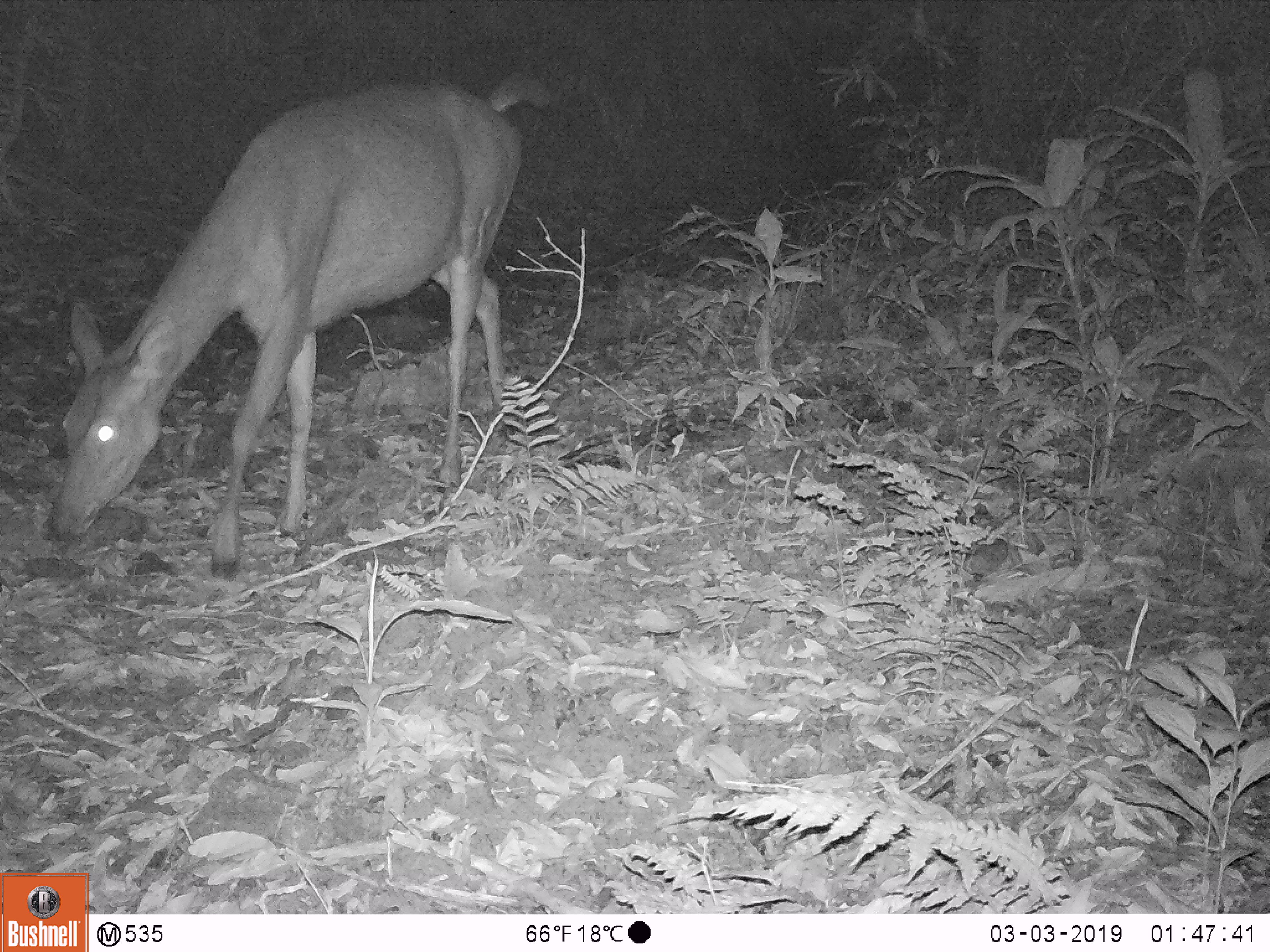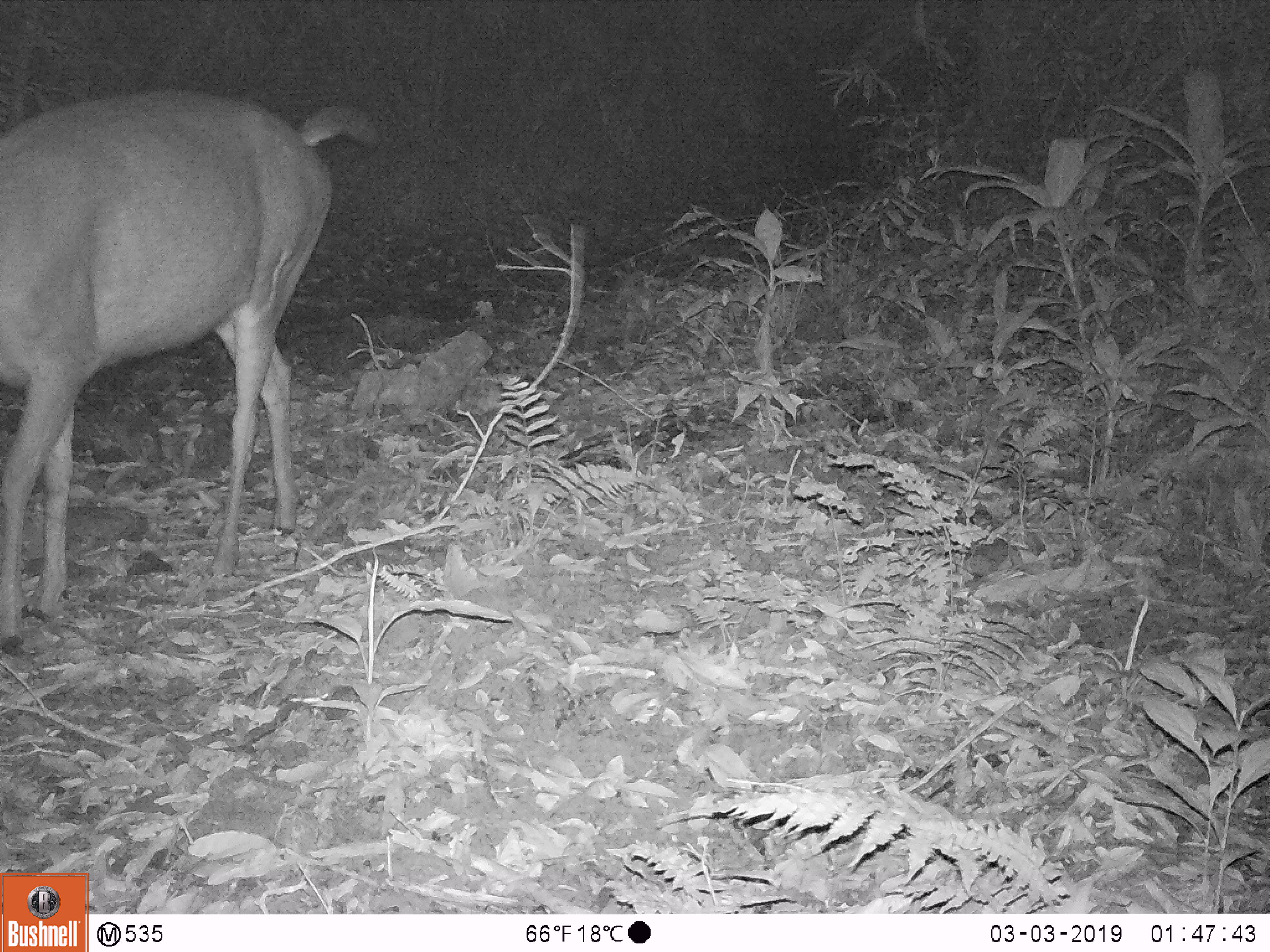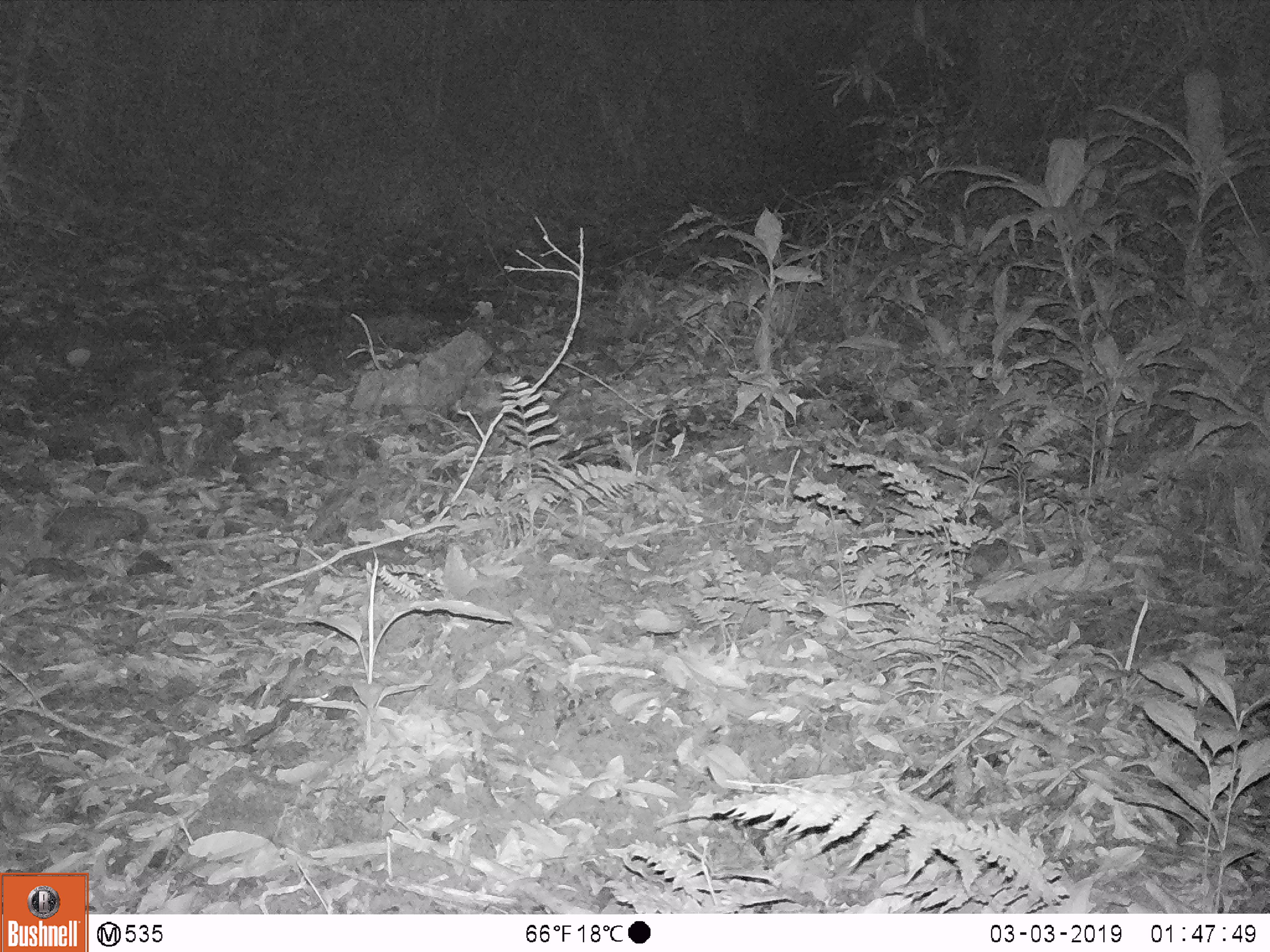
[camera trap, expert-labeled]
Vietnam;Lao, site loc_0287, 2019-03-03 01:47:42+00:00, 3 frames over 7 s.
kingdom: Animalia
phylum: Chordata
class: Mammalia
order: Artiodactyla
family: Cervidae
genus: Rusa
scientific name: Rusa unicolor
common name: sambar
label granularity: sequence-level